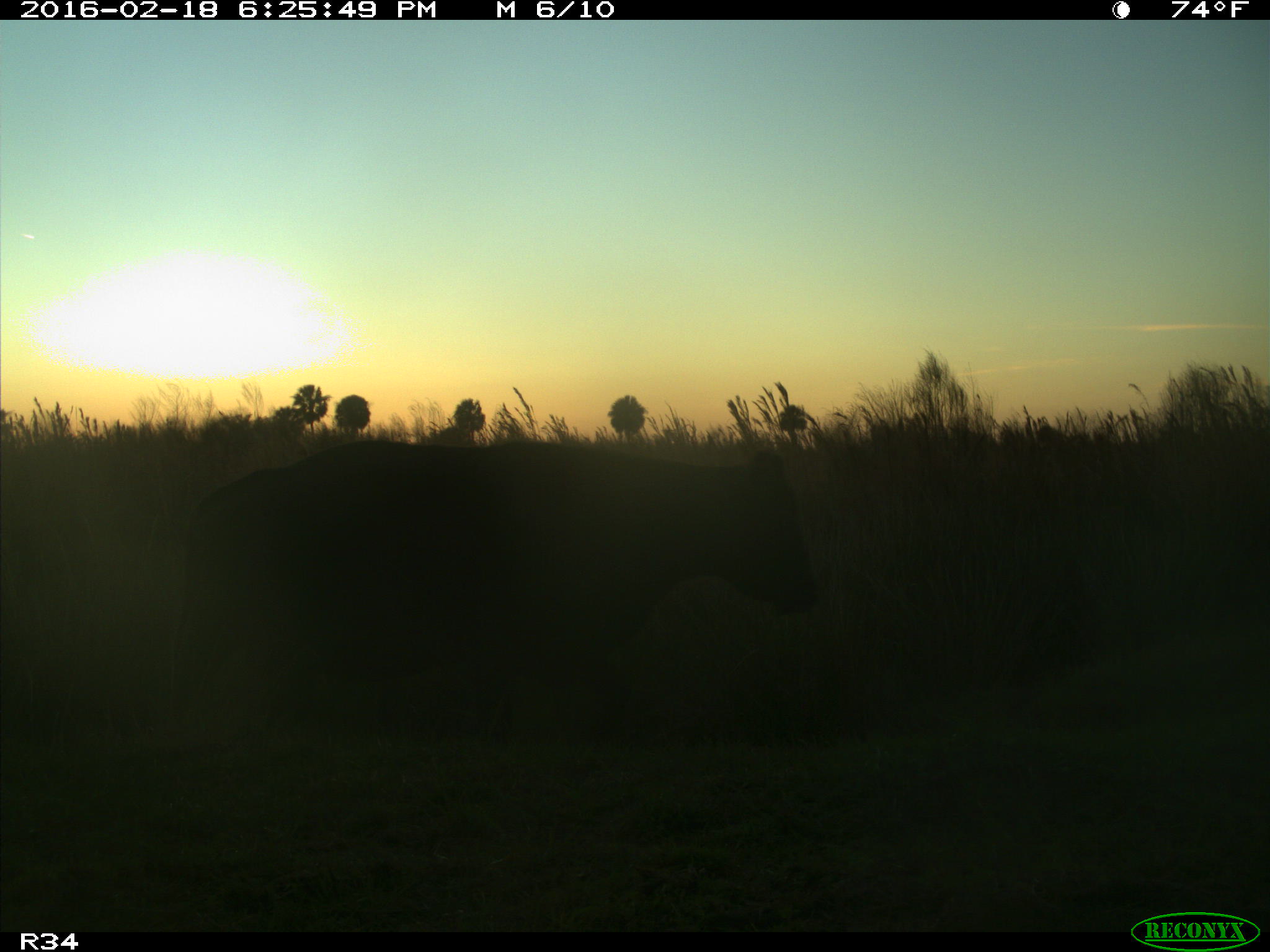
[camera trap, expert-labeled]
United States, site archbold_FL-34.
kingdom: Animalia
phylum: Chordata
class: Mammalia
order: Artiodactyla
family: Bovidae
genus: Bos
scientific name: Bos taurus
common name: domestic cow